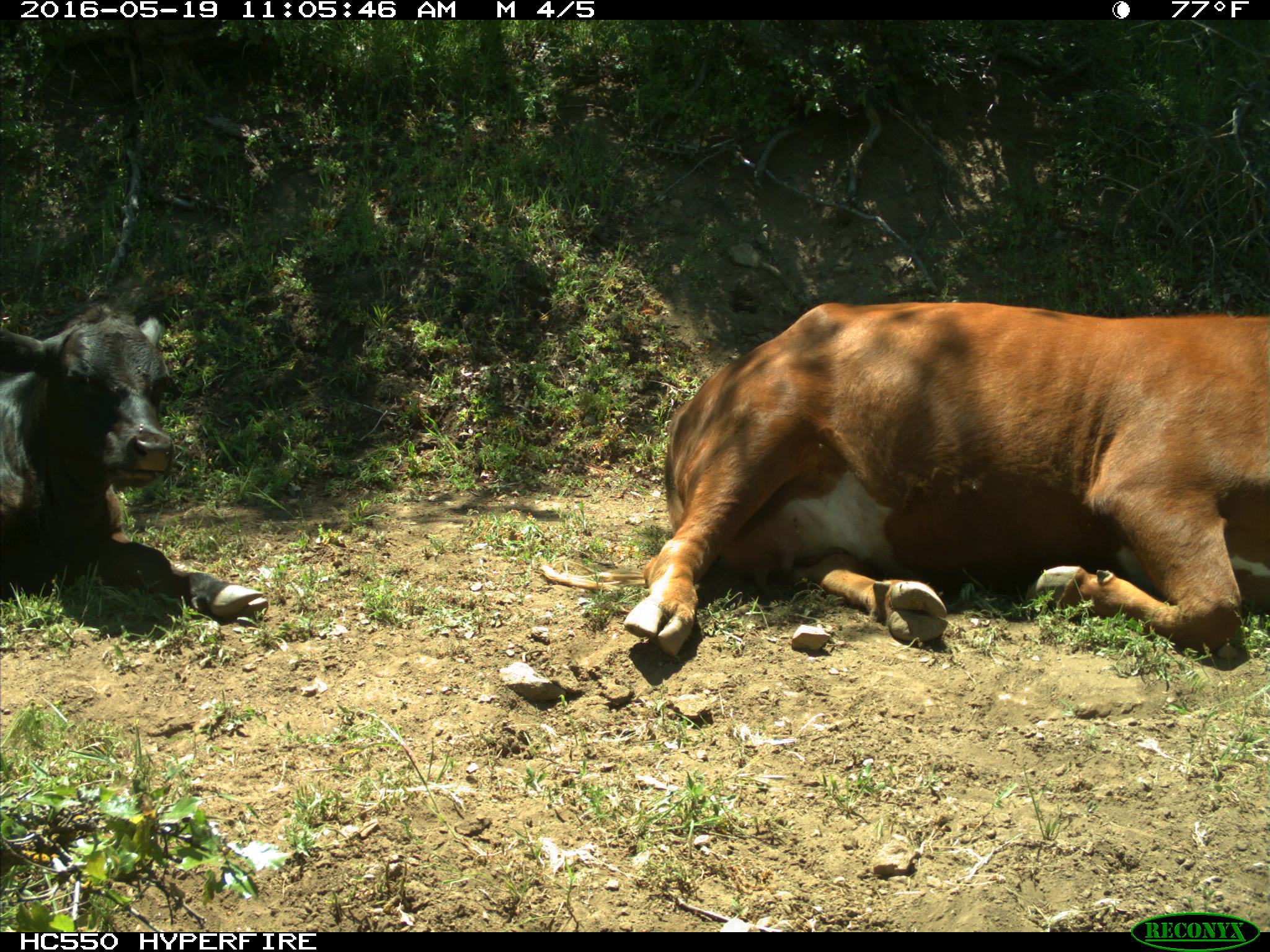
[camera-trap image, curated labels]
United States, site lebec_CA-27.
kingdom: Animalia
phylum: Chordata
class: Mammalia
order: Artiodactyla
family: Bovidae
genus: Bos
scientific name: Bos taurus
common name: domestic cow